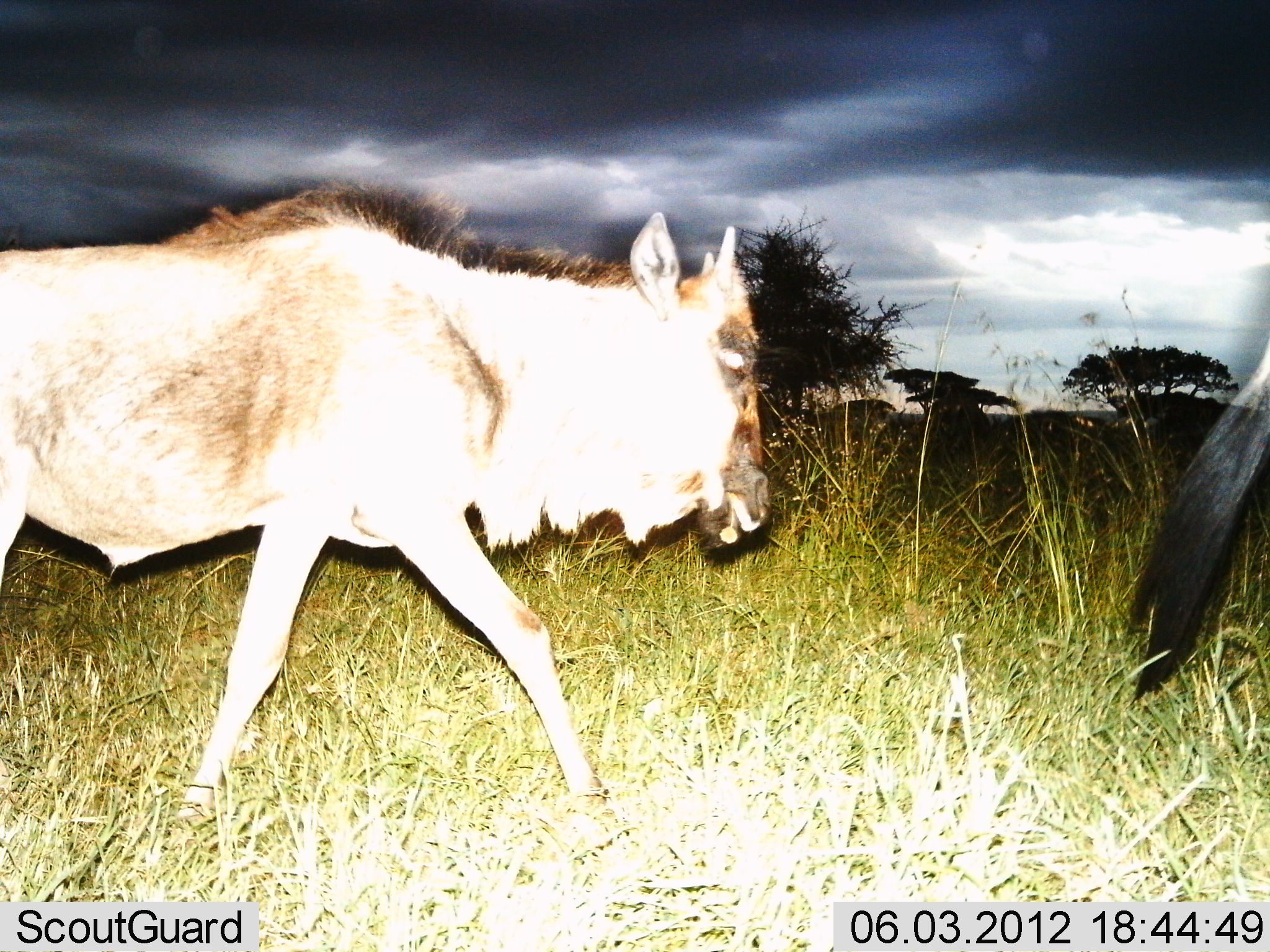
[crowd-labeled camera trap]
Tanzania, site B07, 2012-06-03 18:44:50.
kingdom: Animalia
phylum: Chordata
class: Mammalia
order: Artiodactyla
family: Bovidae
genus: Connochaetes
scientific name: Connochaetes taurinus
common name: blue wildebeest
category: wildebeest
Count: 2.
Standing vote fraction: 10%.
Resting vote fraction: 0%.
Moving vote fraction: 90%.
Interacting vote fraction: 0%.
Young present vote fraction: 40%.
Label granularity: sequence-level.